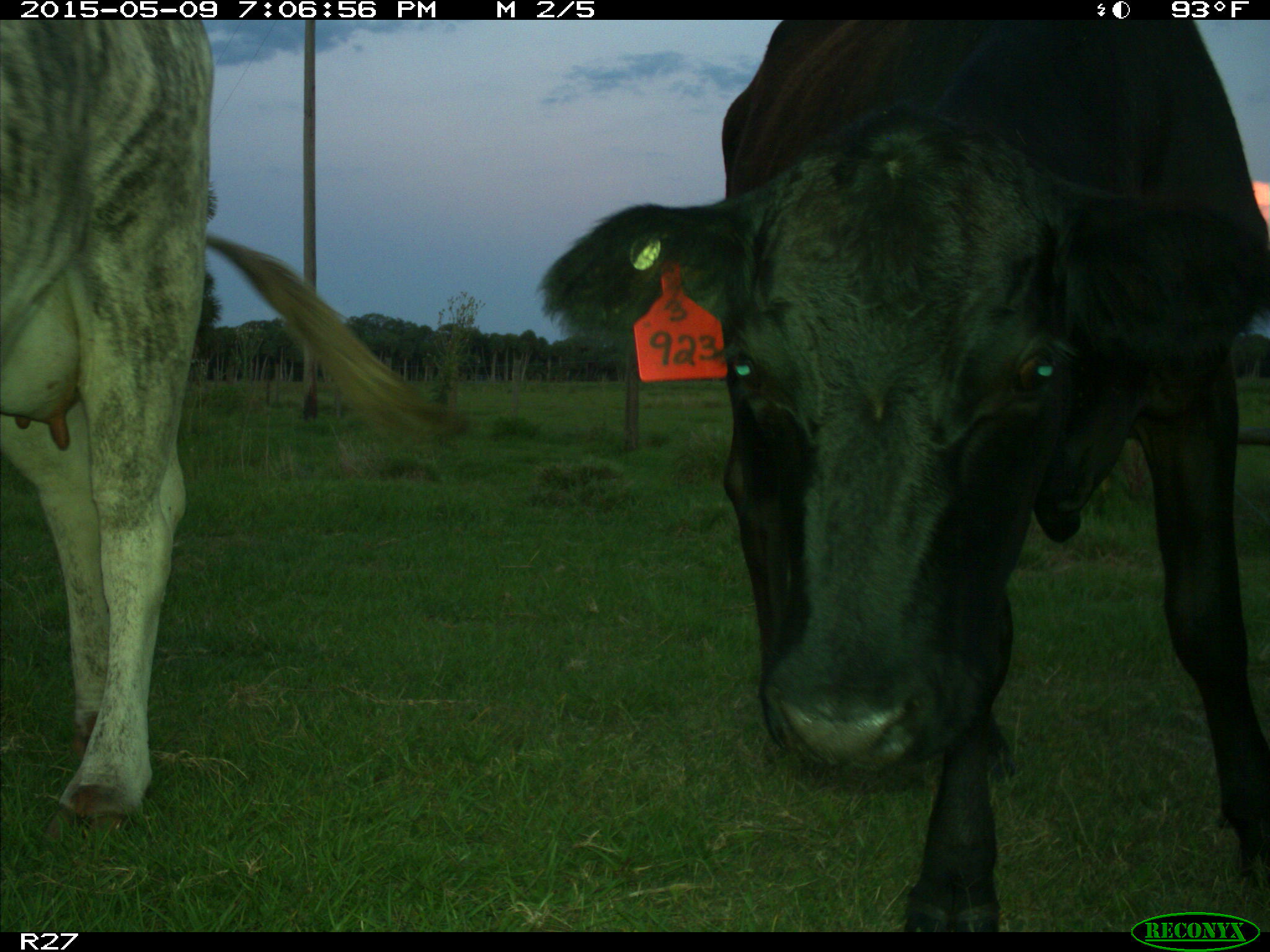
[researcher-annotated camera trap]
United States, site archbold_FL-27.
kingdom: Animalia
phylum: Chordata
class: Mammalia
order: Artiodactyla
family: Bovidae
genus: Bos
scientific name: Bos taurus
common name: domestic cow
Bos taurus (domestic cow).